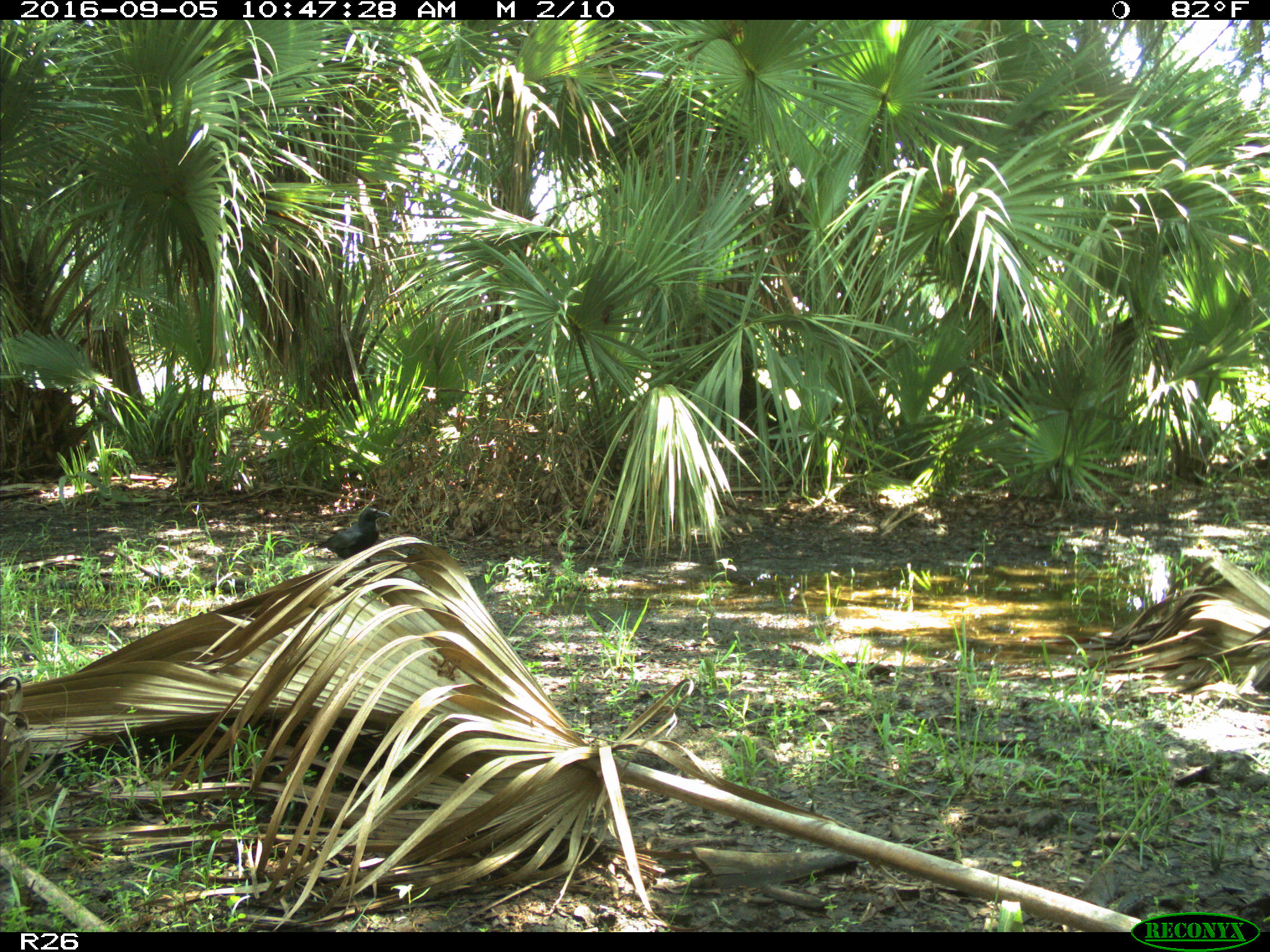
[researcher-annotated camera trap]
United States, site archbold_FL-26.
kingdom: Animalia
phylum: Chordata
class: Aves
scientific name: Aves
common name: birds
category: unidentified bird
Unidentified bird (birds) (Aves).